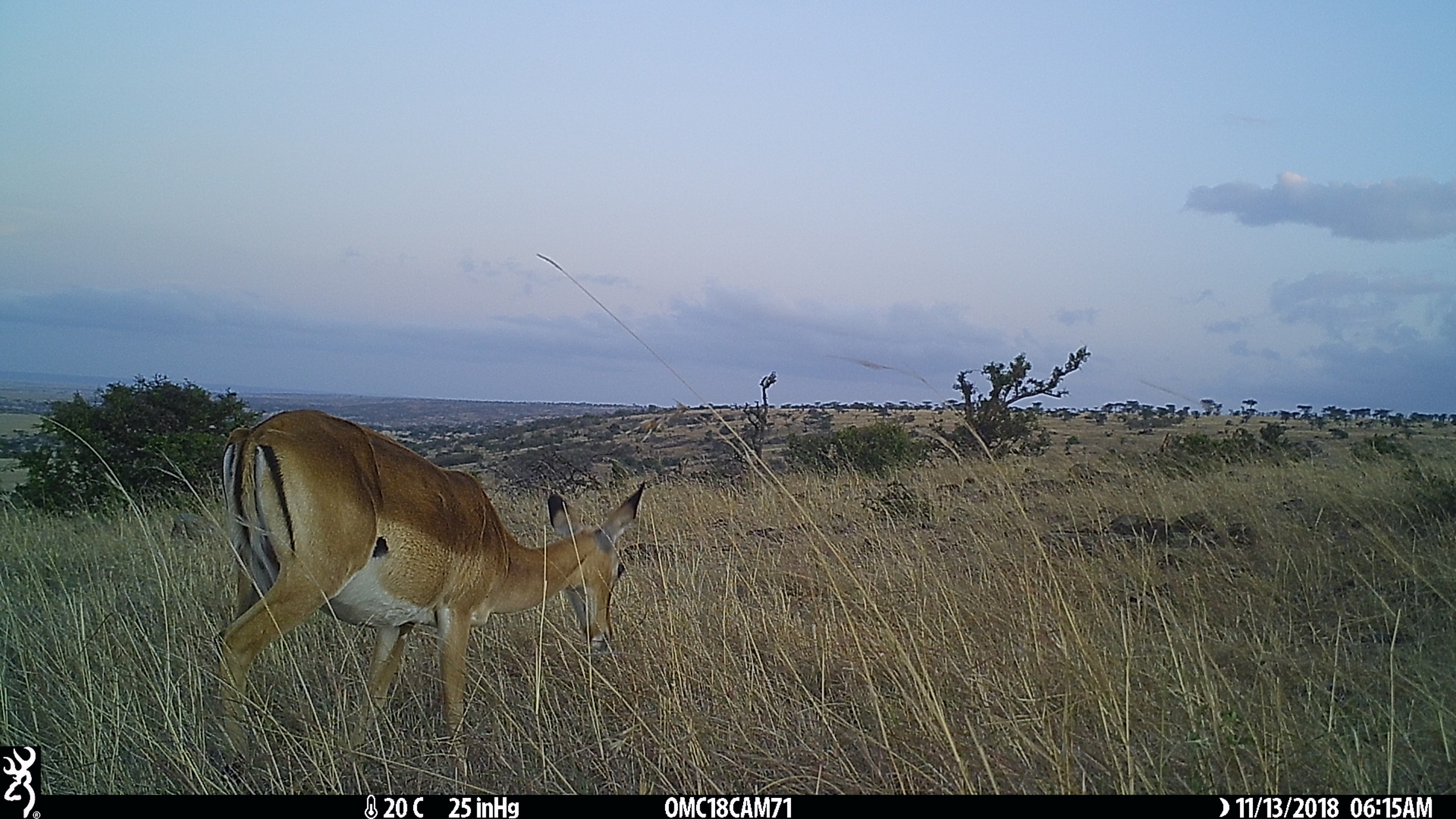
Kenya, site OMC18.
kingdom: Animalia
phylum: Chordata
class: Mammalia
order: Artiodactyla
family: Bovidae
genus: Aepyceros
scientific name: Aepyceros melampus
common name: impala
Impala (Aepyceros melampus).